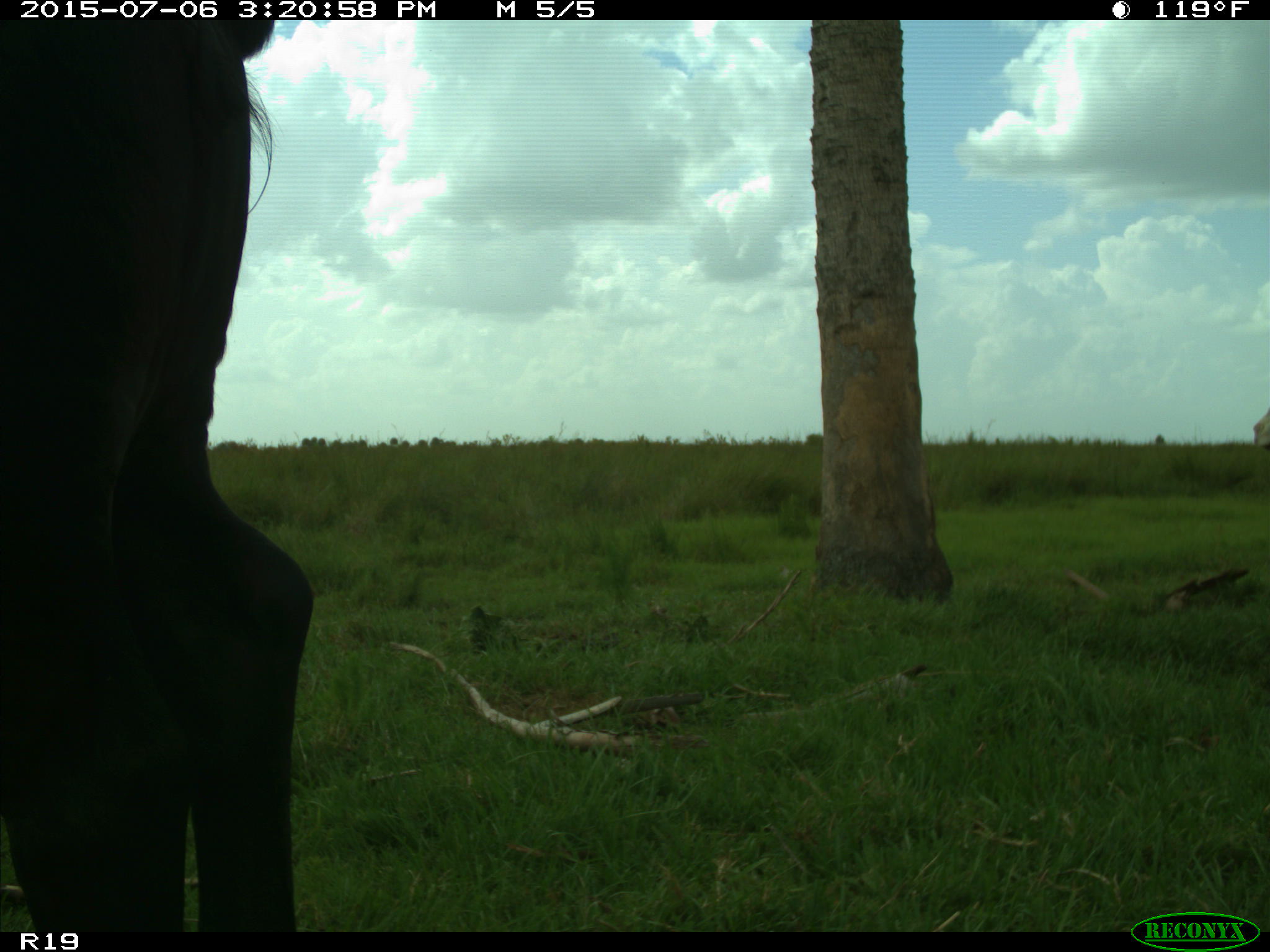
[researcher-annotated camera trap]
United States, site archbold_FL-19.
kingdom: Animalia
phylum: Chordata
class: Mammalia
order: Artiodactyla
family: Bovidae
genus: Bos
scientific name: Bos taurus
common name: domestic cow